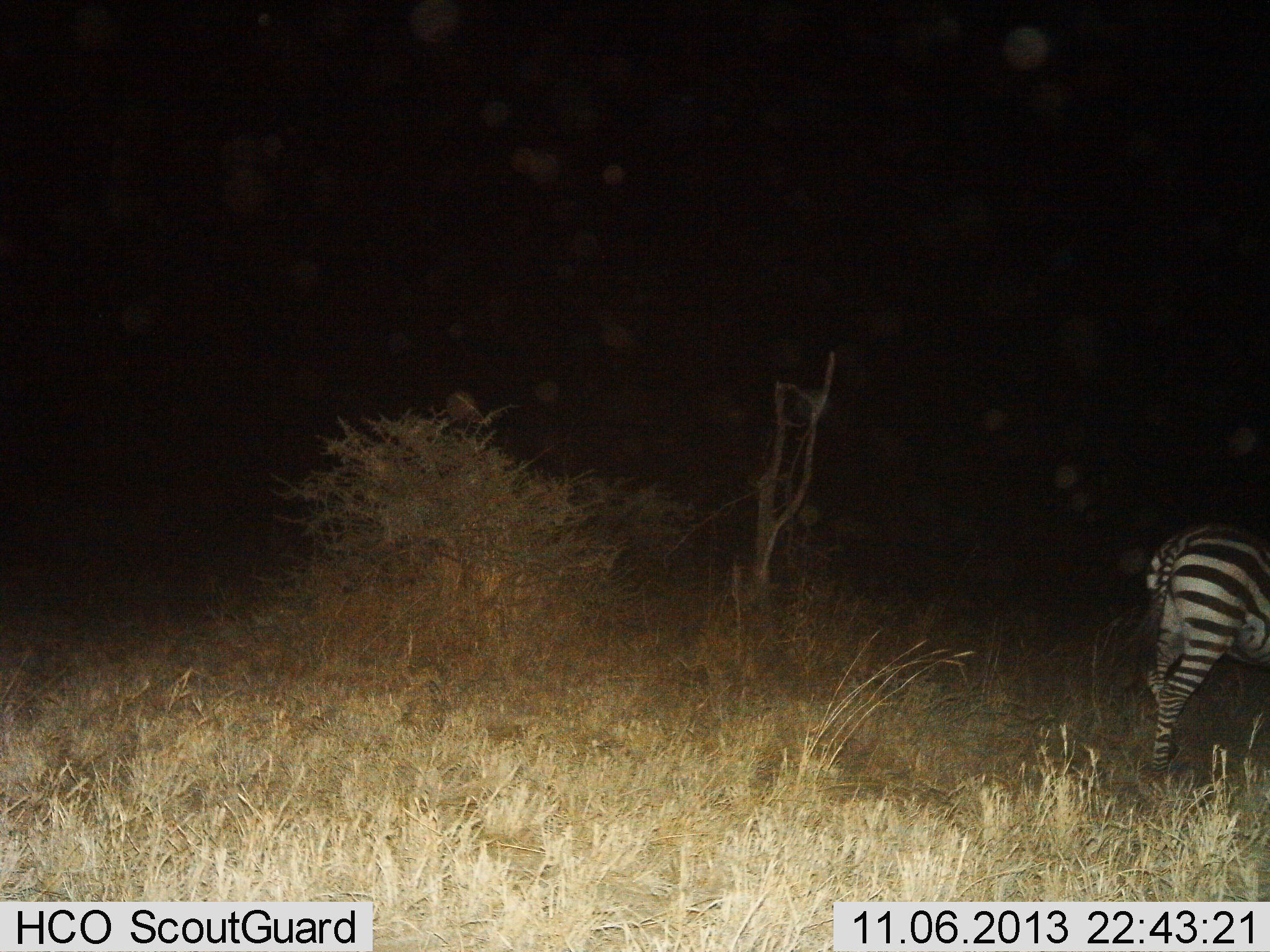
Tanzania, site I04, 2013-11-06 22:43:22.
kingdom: Animalia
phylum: Chordata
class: Mammalia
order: Perissodactyla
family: Equidae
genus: Equus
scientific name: Equus quagga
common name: plains zebra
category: zebra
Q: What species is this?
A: Zebra (plains zebra) (Equus quagga).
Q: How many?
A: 1.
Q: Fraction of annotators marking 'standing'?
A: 74%.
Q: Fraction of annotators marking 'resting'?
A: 9%.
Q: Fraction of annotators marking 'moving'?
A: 26%.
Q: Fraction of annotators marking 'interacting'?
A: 4%.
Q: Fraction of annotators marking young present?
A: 0%.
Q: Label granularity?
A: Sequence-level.